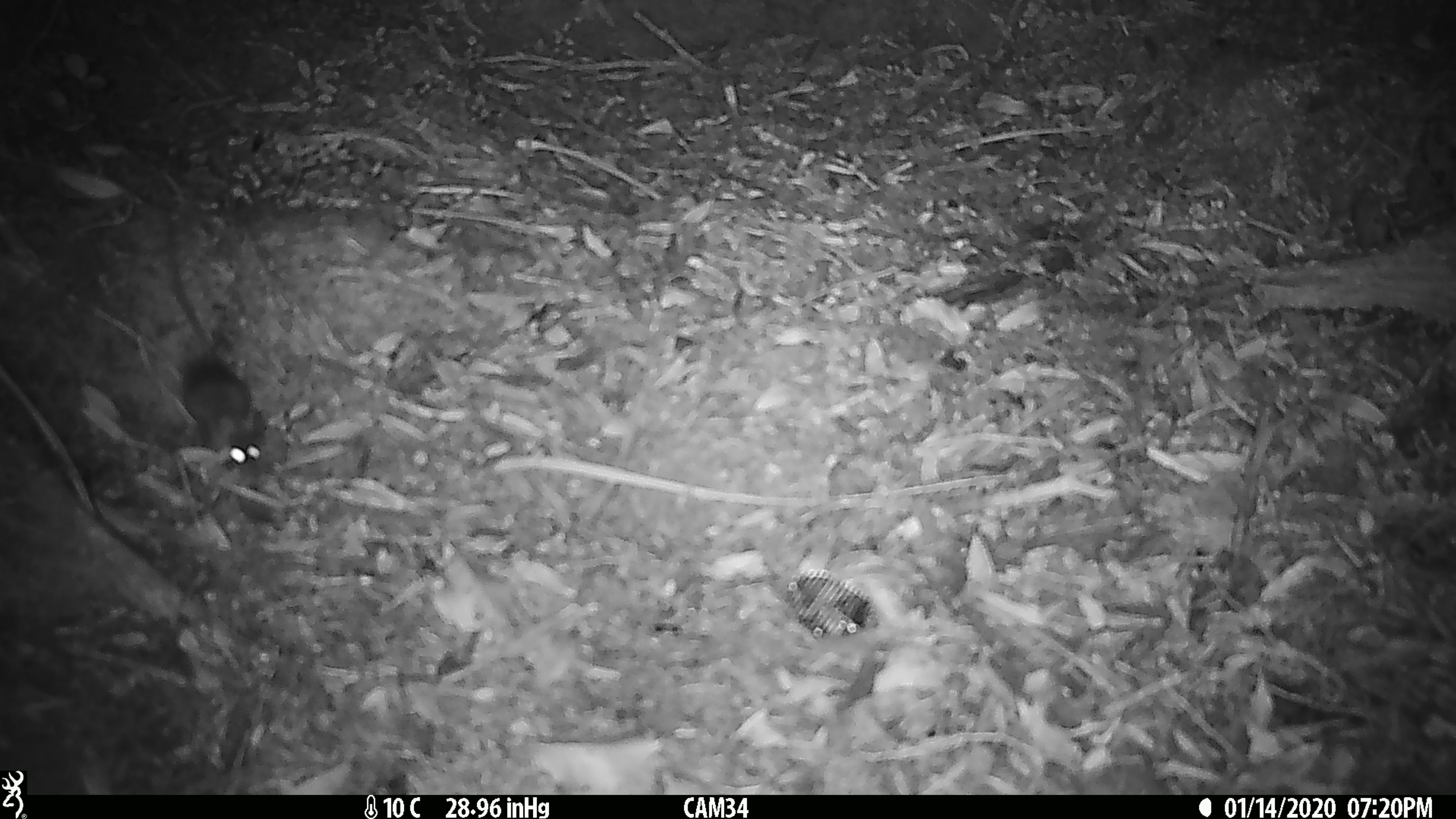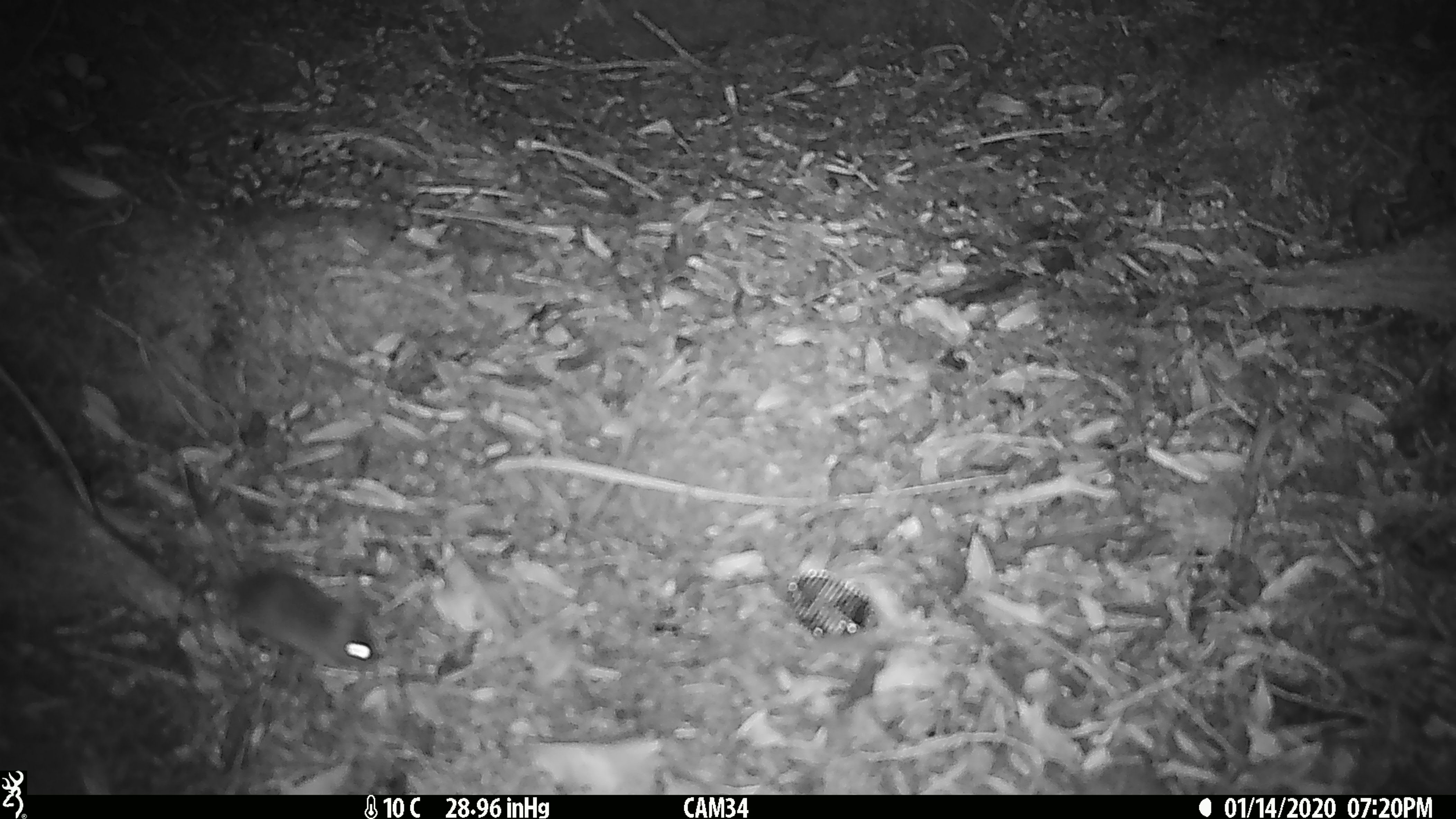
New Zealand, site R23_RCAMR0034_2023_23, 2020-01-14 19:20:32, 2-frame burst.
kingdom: Animalia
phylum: Chordata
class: Mammalia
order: Rodentia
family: Muridae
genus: Mus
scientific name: Mus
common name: mouse